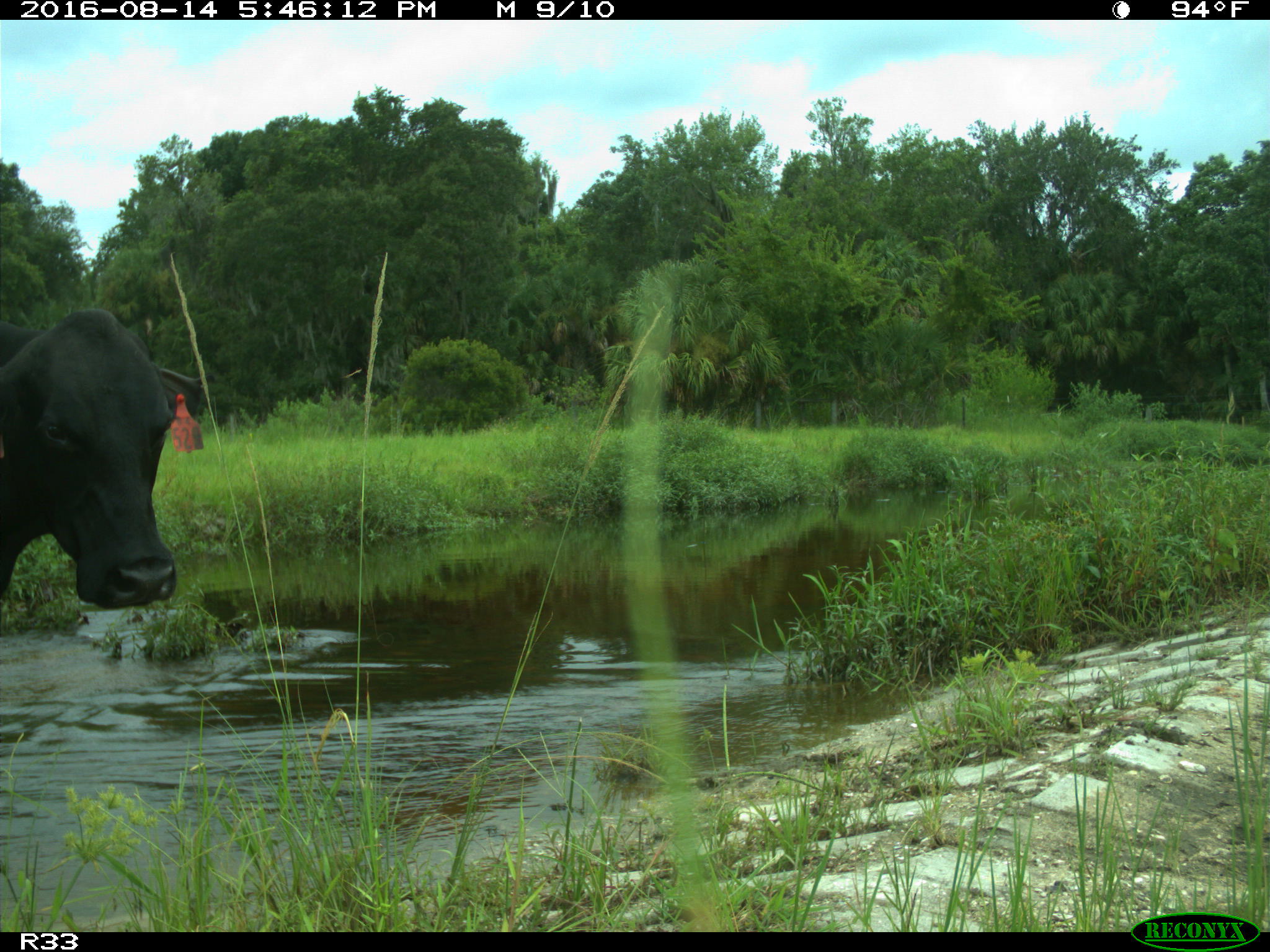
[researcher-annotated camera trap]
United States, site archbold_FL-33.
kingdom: Animalia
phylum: Chordata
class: Mammalia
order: Artiodactyla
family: Bovidae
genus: Bos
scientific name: Bos taurus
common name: domestic cow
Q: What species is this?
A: Bos taurus (domestic cow).